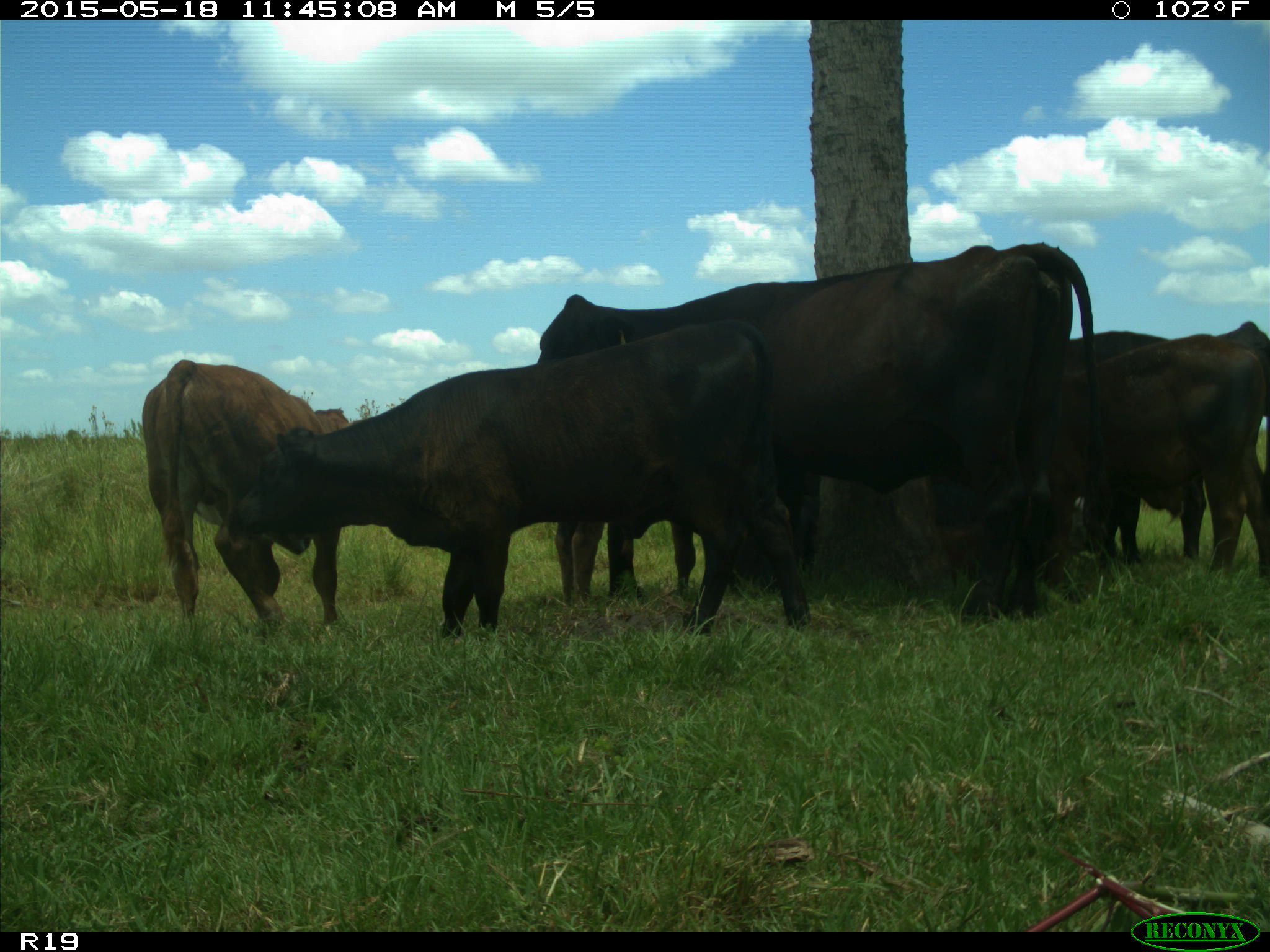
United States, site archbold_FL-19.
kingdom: Animalia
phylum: Chordata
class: Mammalia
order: Artiodactyla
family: Bovidae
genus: Bos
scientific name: Bos taurus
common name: domestic cow